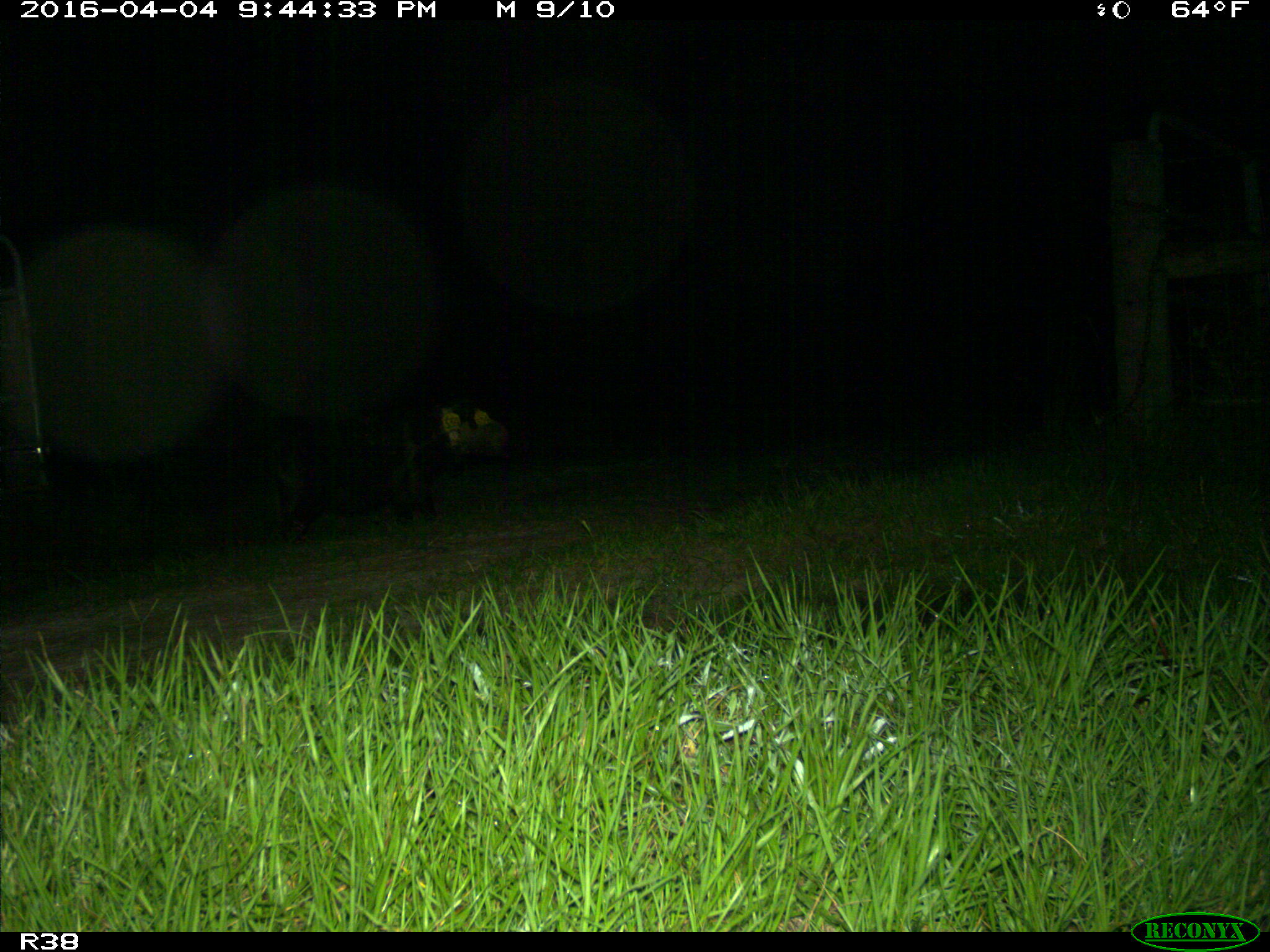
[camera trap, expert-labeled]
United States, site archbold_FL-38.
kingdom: Animalia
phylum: Chordata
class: Mammalia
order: Artiodactyla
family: Suidae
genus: Sus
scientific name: Sus scrofa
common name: wild boar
Sus scrofa (wild boar).